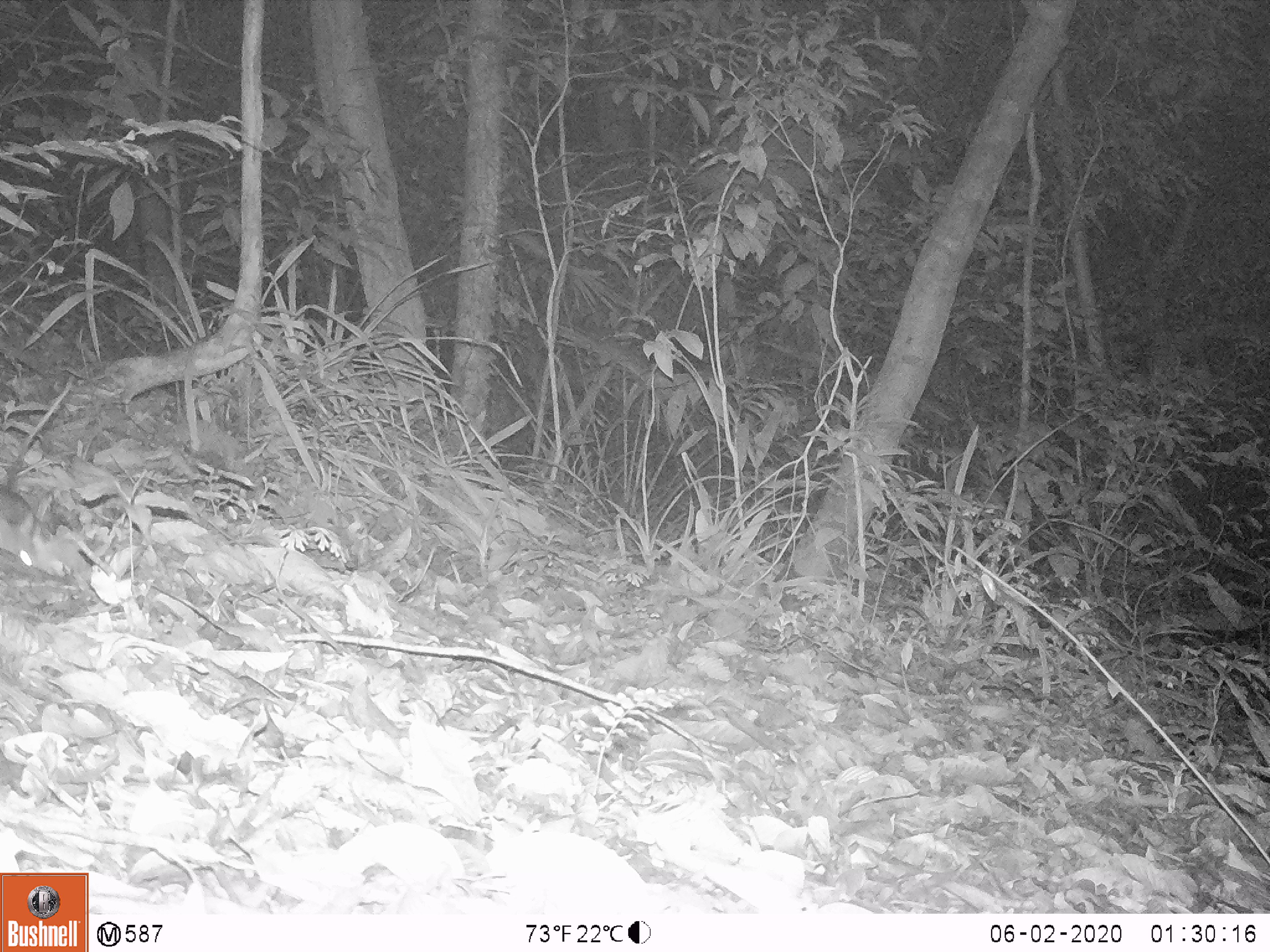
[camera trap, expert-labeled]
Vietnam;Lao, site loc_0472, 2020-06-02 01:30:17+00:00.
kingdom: Animalia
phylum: Chordata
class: Mammalia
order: Rodentia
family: Muridae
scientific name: Muridae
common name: old-world mice and rats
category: unidentified murid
Unidentified murid (old-world mice and rats) (Muridae). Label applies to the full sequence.